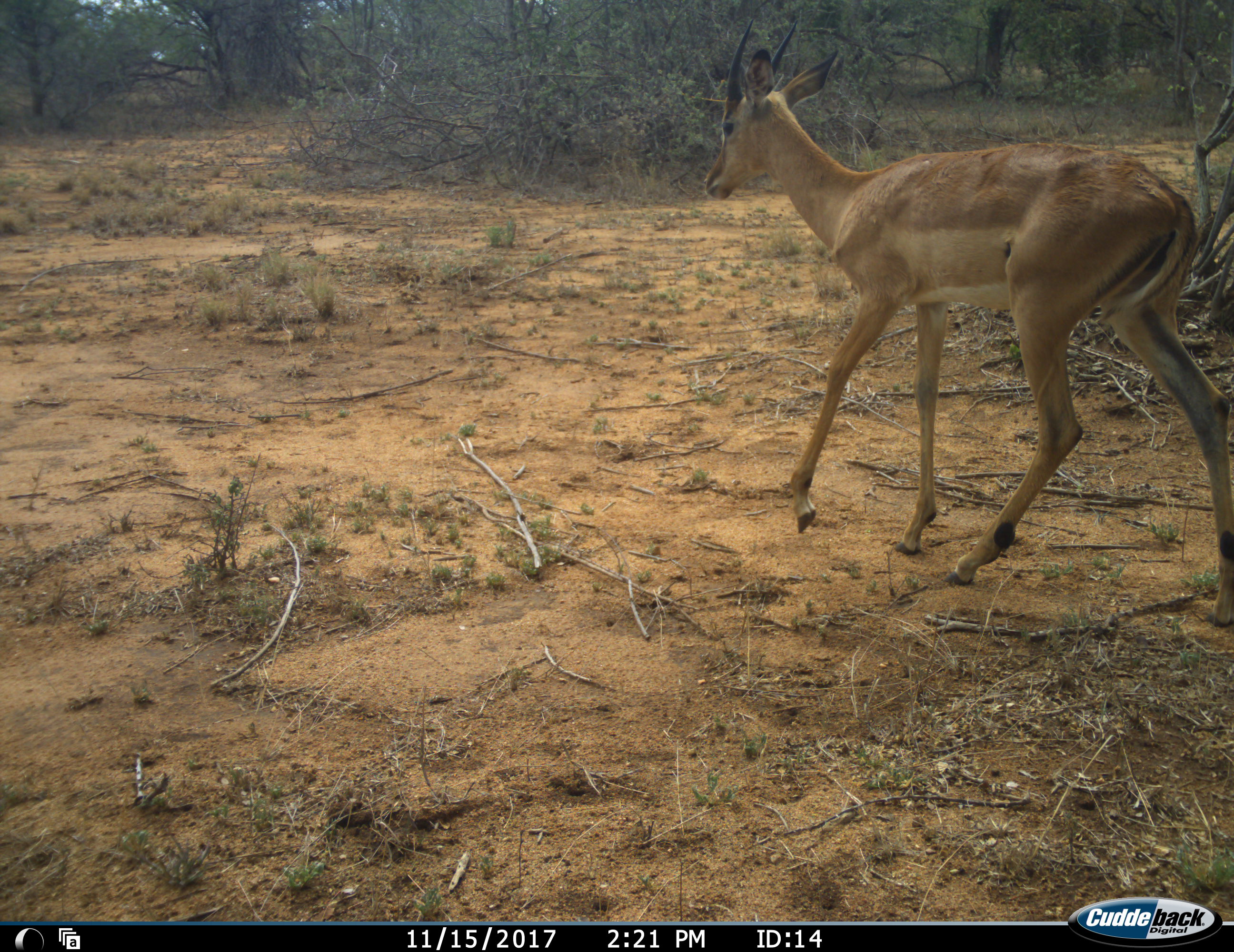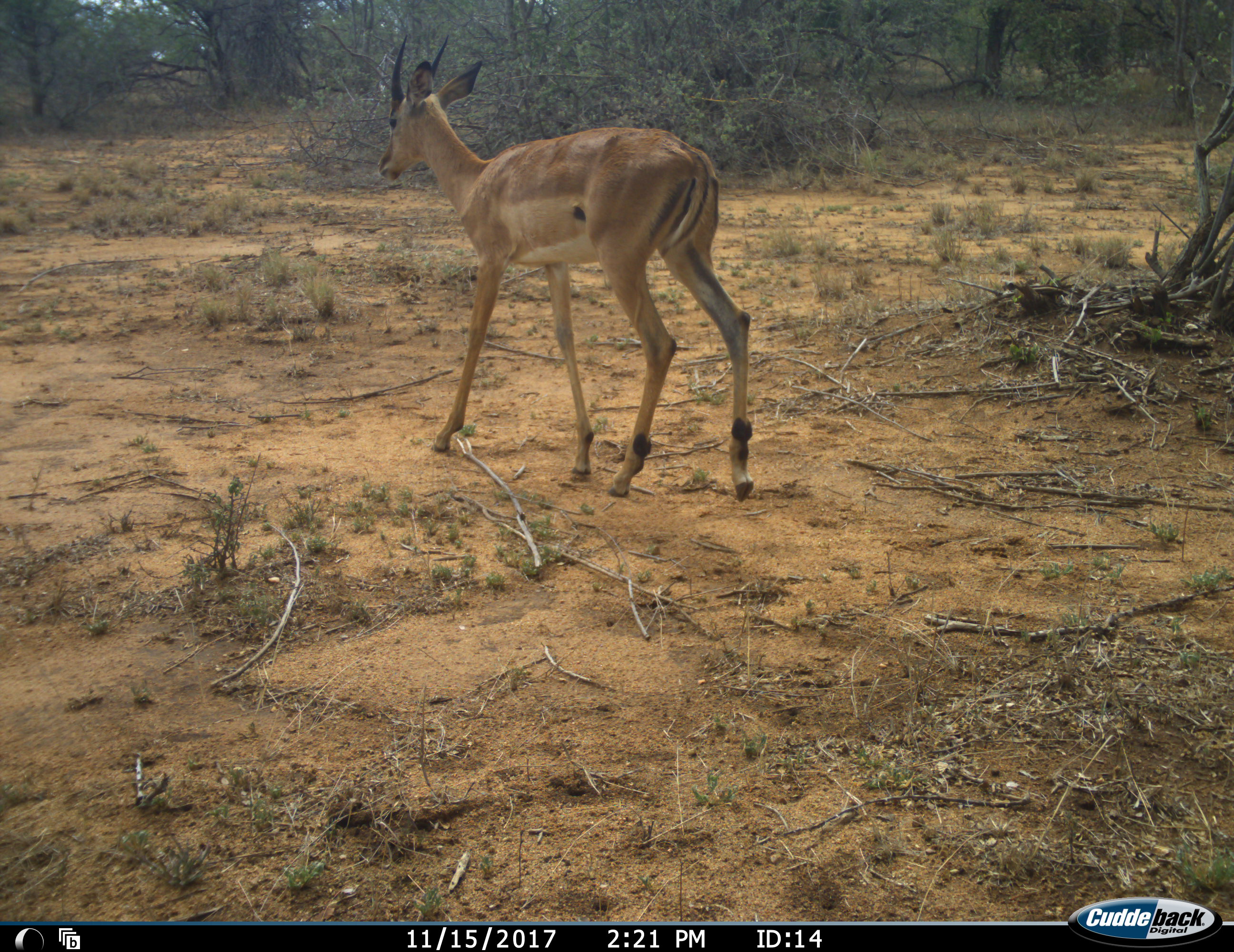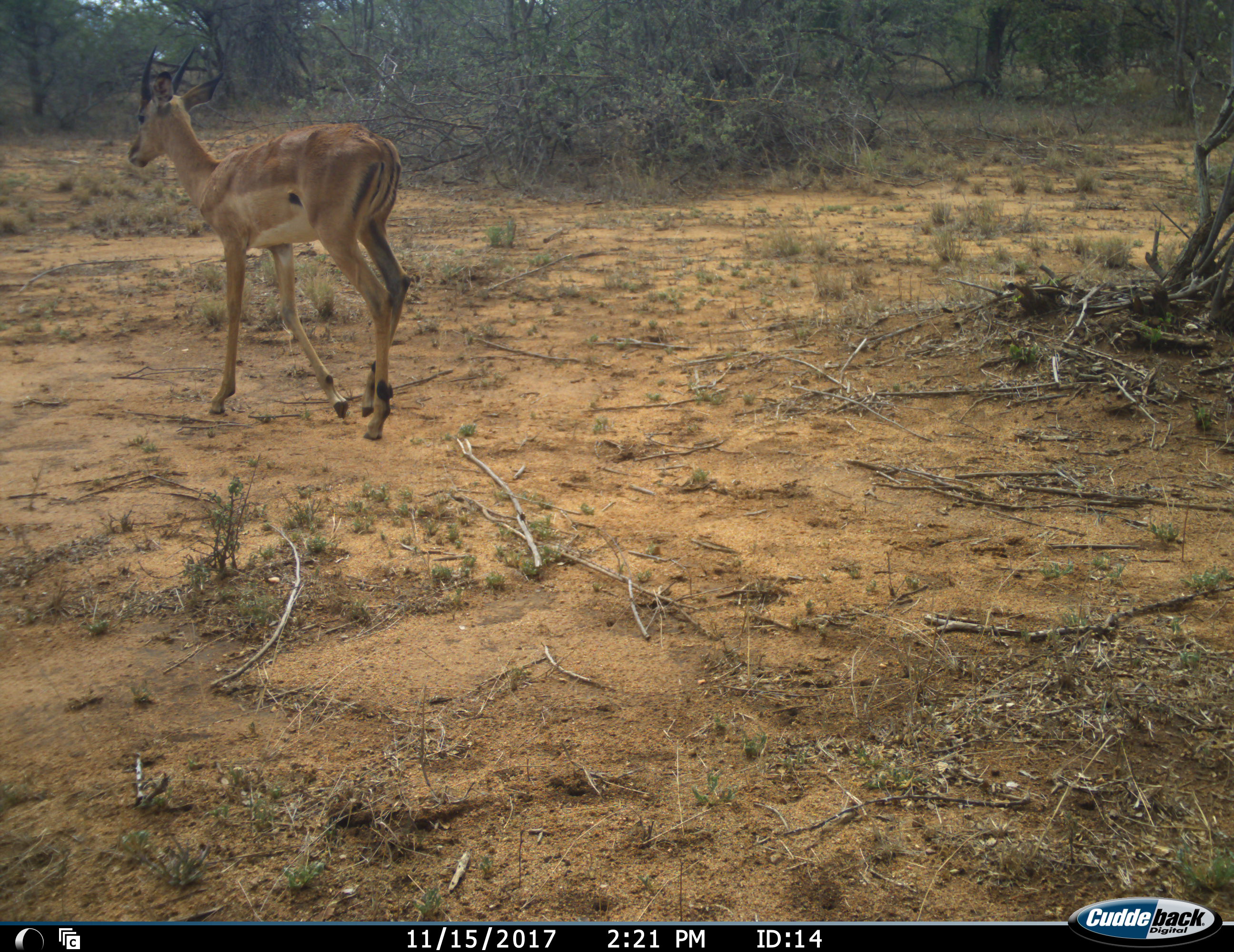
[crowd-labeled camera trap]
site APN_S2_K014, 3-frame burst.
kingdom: Animalia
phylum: Chordata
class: Mammalia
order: Artiodactyla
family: Bovidae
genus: Aepyceros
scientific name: Aepyceros melampus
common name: impala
Impala (Aepyceros melampus), count 1. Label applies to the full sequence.